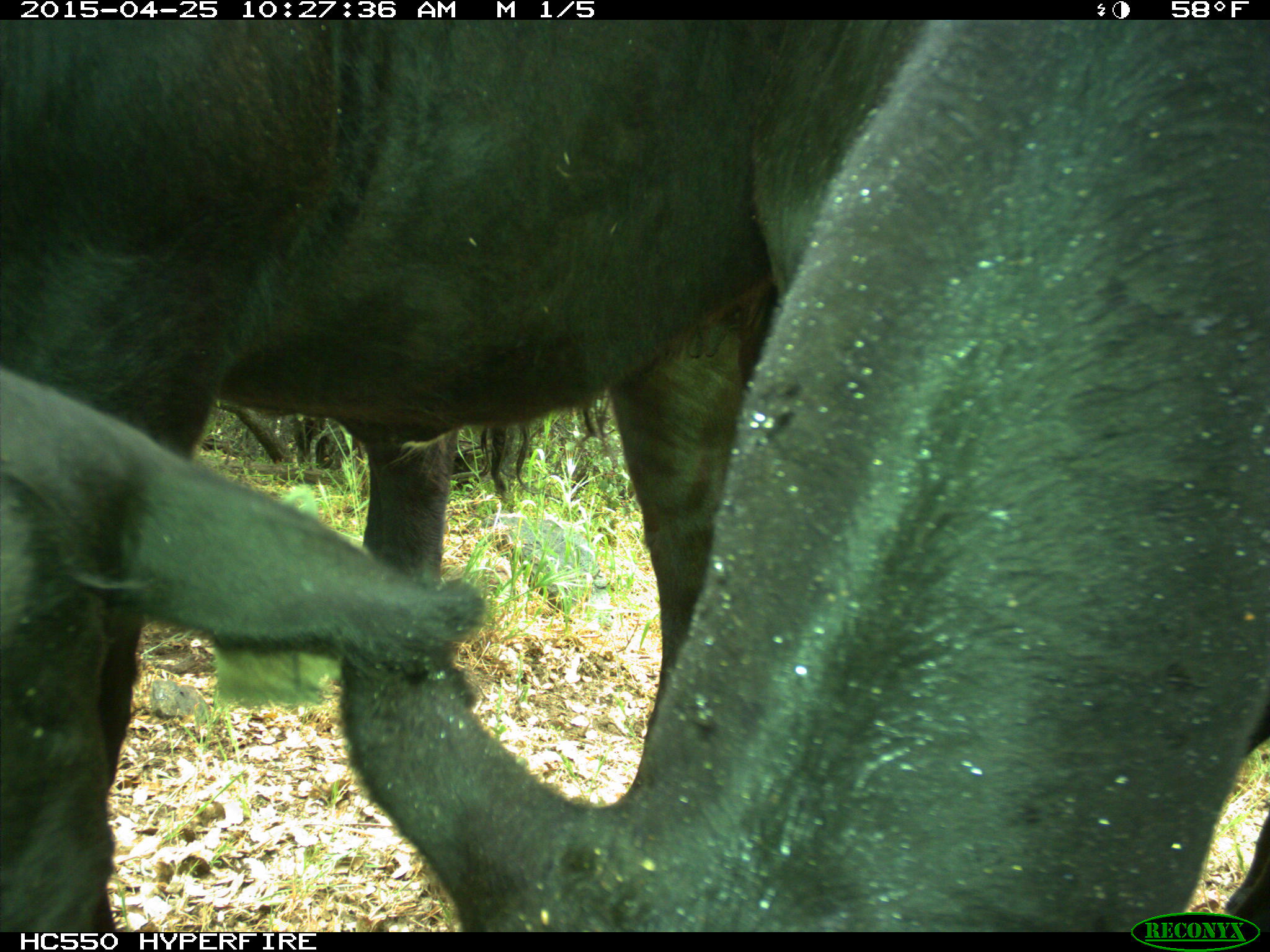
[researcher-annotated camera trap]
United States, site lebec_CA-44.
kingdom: Animalia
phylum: Chordata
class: Mammalia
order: Artiodactyla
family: Suidae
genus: Sus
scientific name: Sus scrofa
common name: wild boar